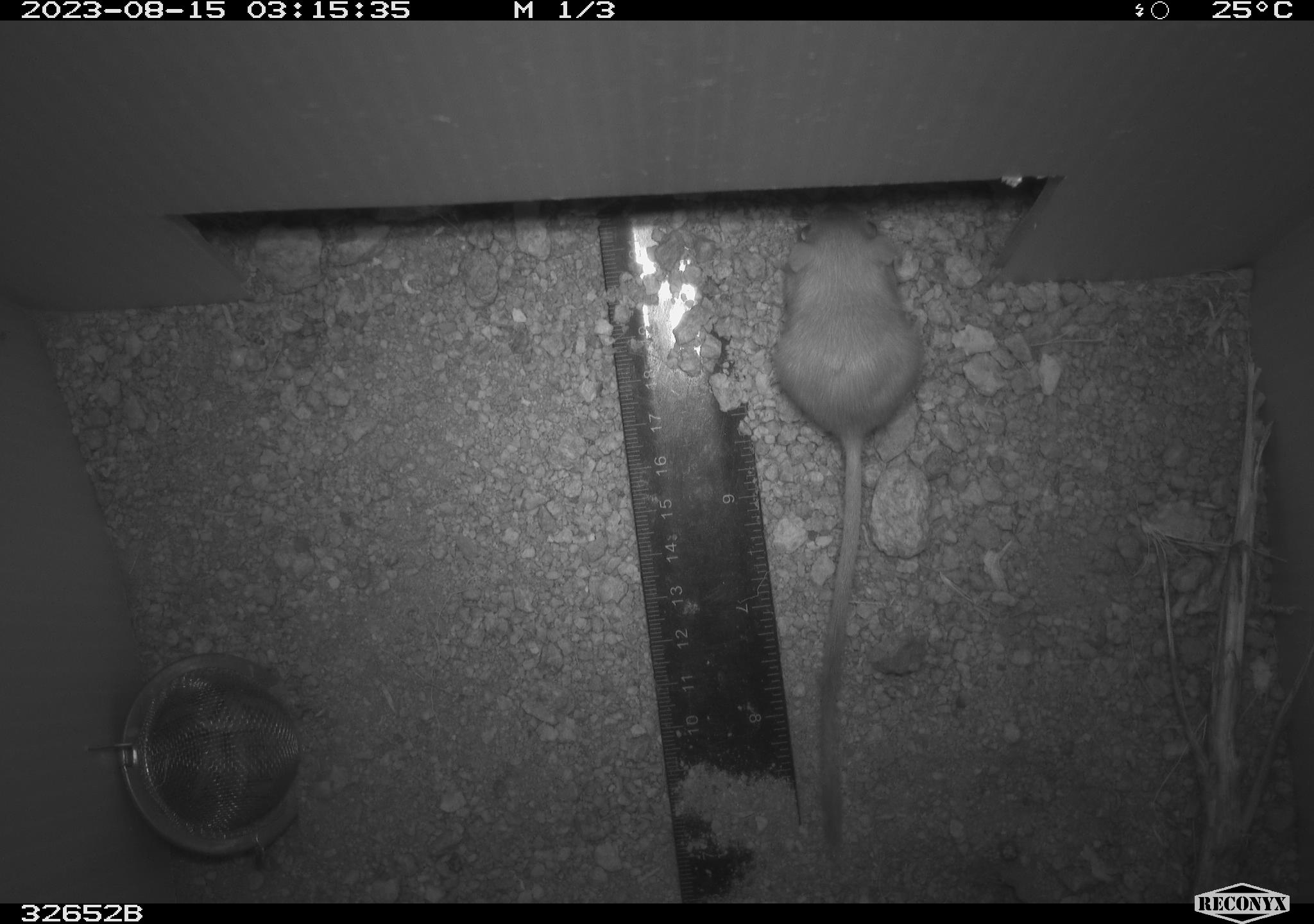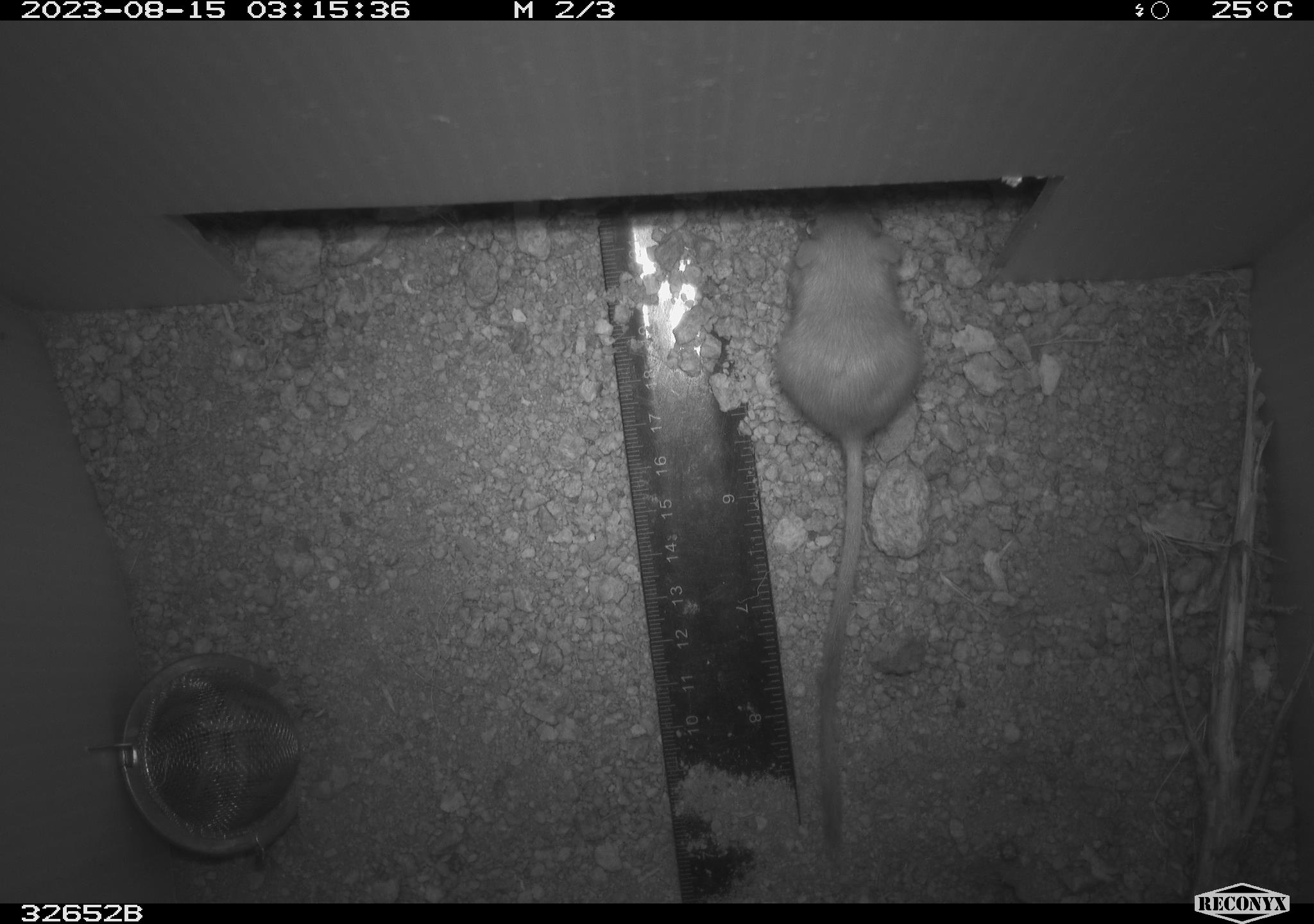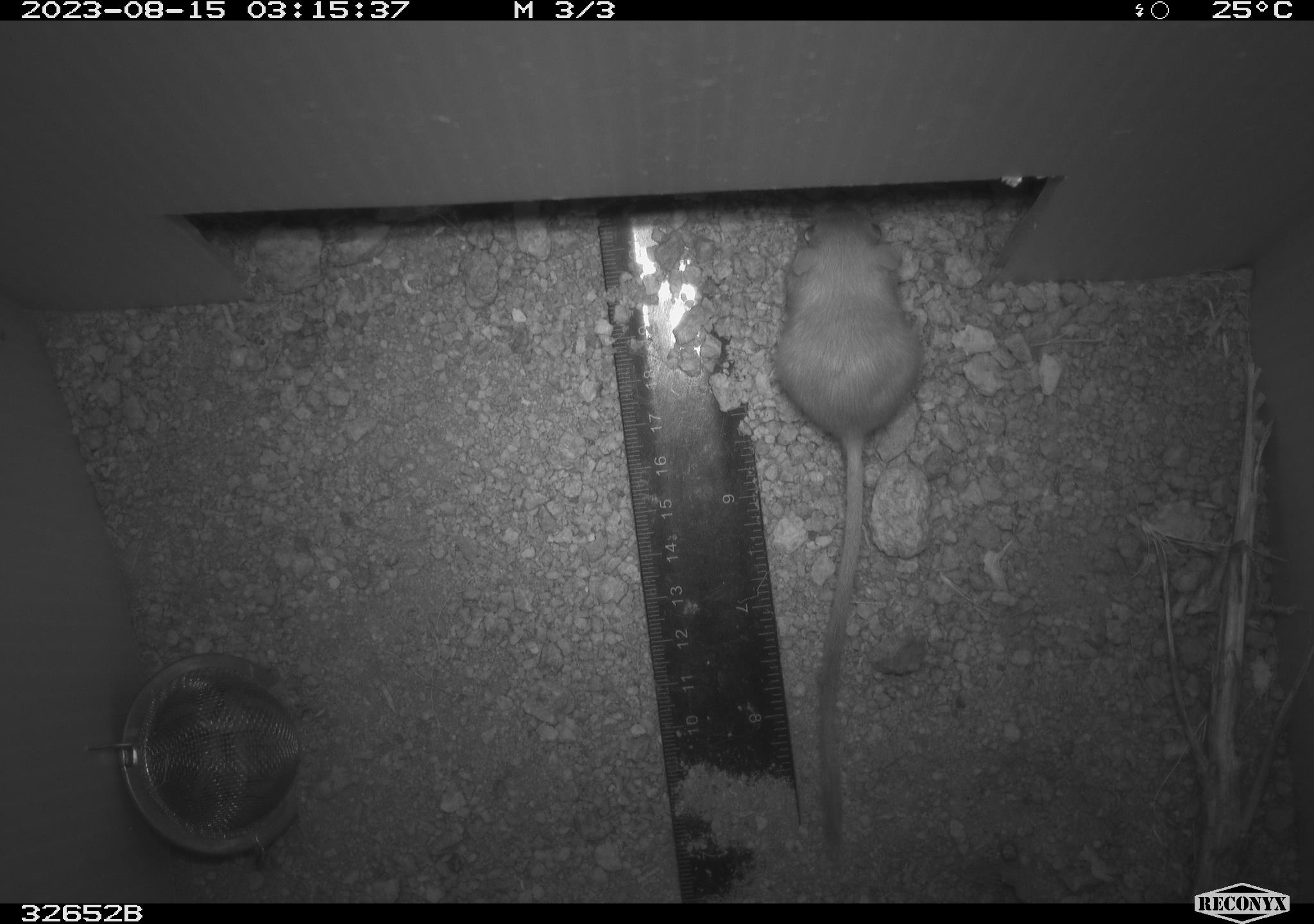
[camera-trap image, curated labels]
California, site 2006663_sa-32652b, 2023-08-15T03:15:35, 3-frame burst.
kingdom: Animalia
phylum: Chordata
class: Mammalia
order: Rodentia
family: Heteromyidae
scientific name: Heteromyidae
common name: kangaroo rats and pocket mice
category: heteromyidae family